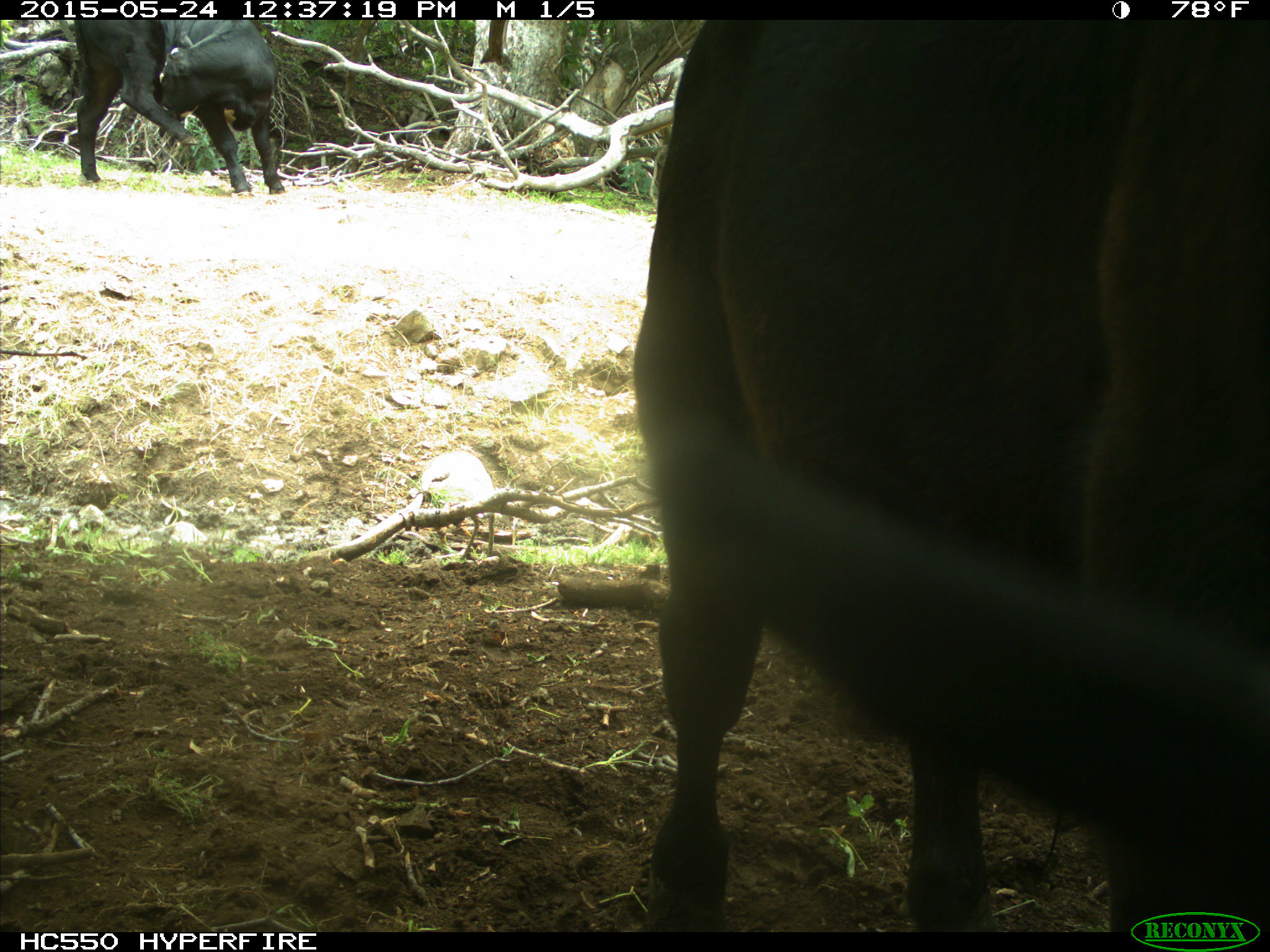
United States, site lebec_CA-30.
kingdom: Animalia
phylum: Chordata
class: Mammalia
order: Artiodactyla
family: Bovidae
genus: Bos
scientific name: Bos taurus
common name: domestic cow